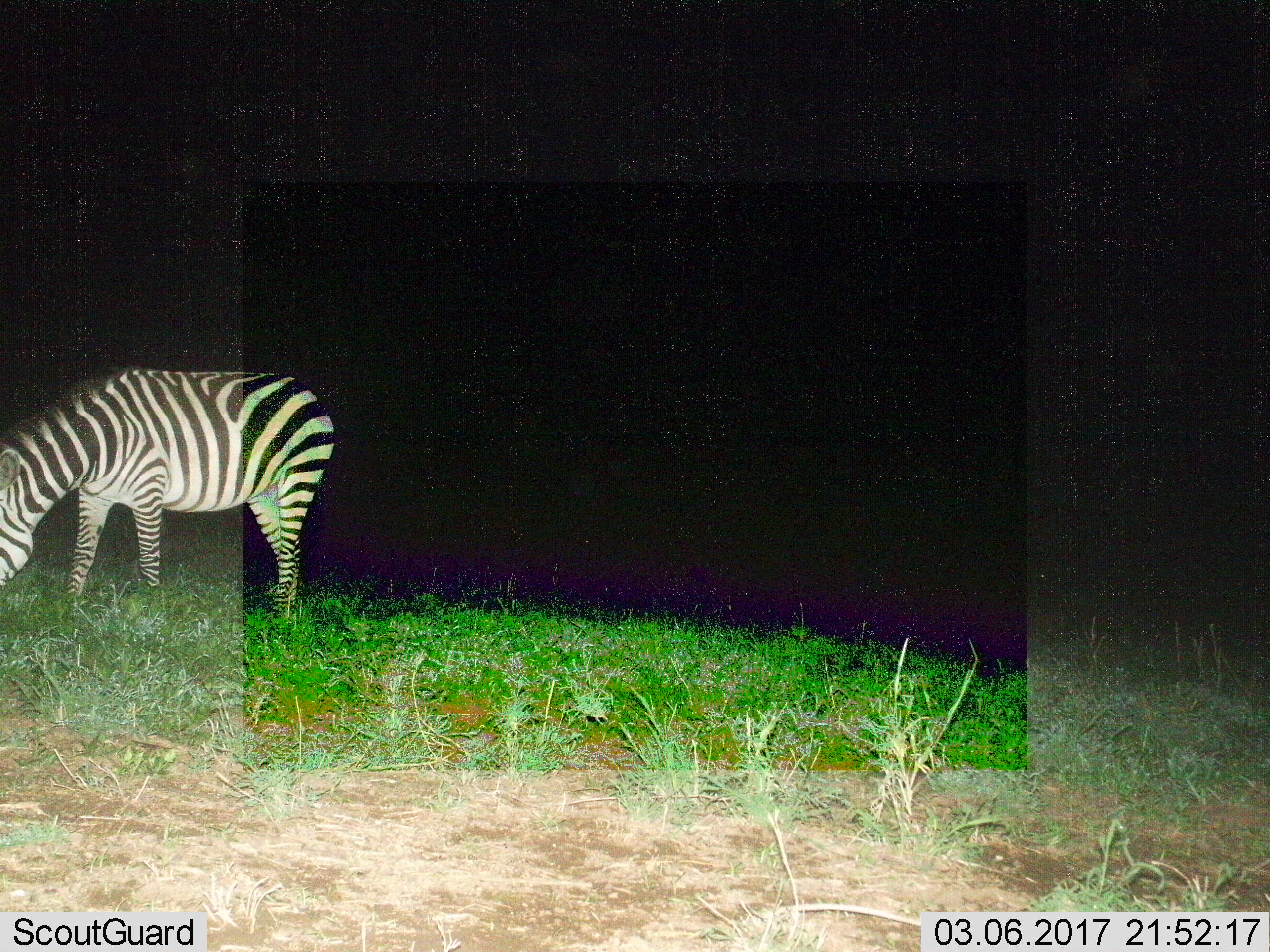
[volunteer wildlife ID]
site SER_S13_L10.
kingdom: Animalia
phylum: Chordata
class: Mammalia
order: Perissodactyla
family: Equidae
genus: Equus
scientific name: Equus quagga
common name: plains zebra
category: zebraplains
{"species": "zebraplains (plains zebra) (Equus quagga)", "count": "1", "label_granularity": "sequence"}